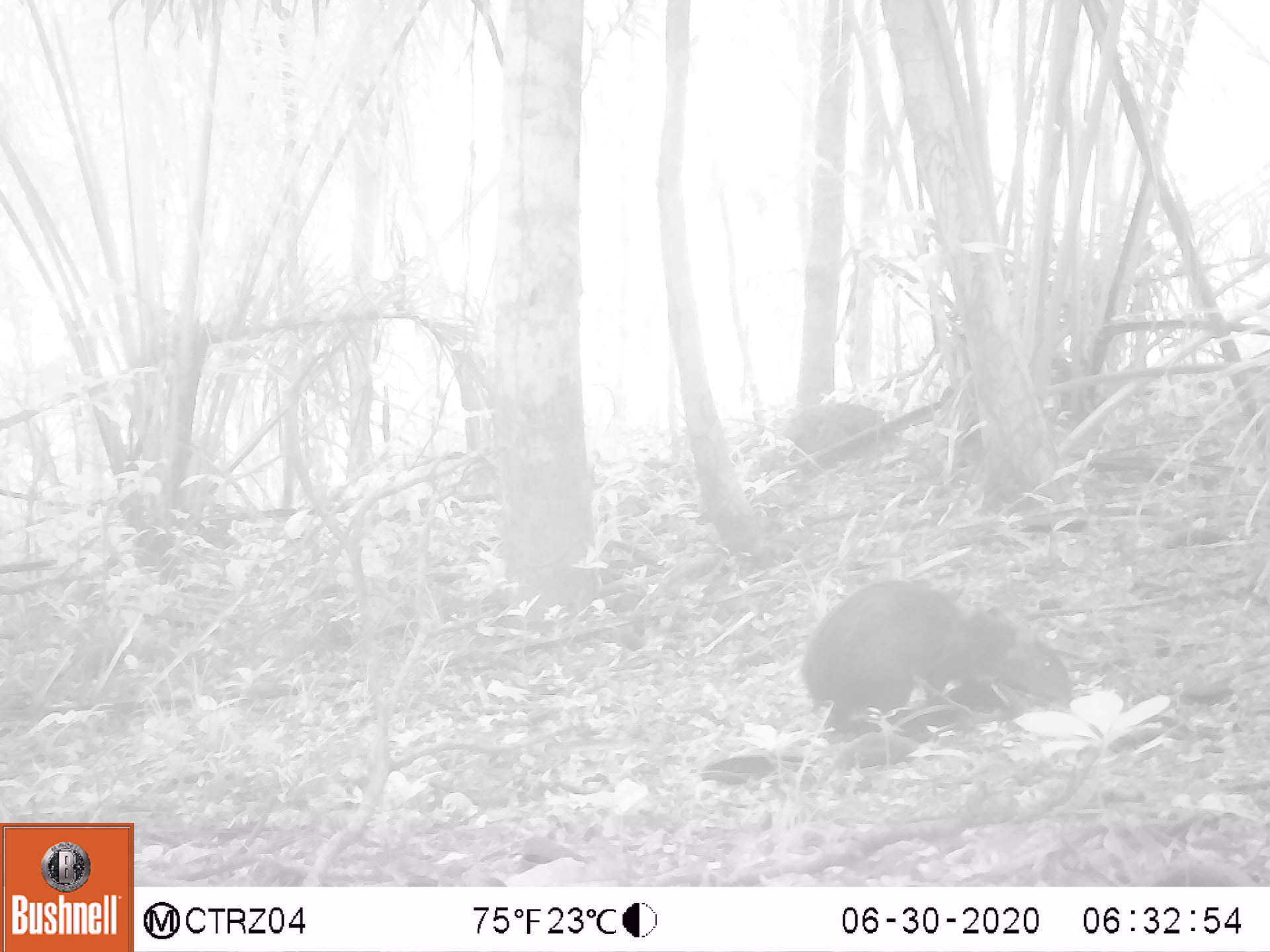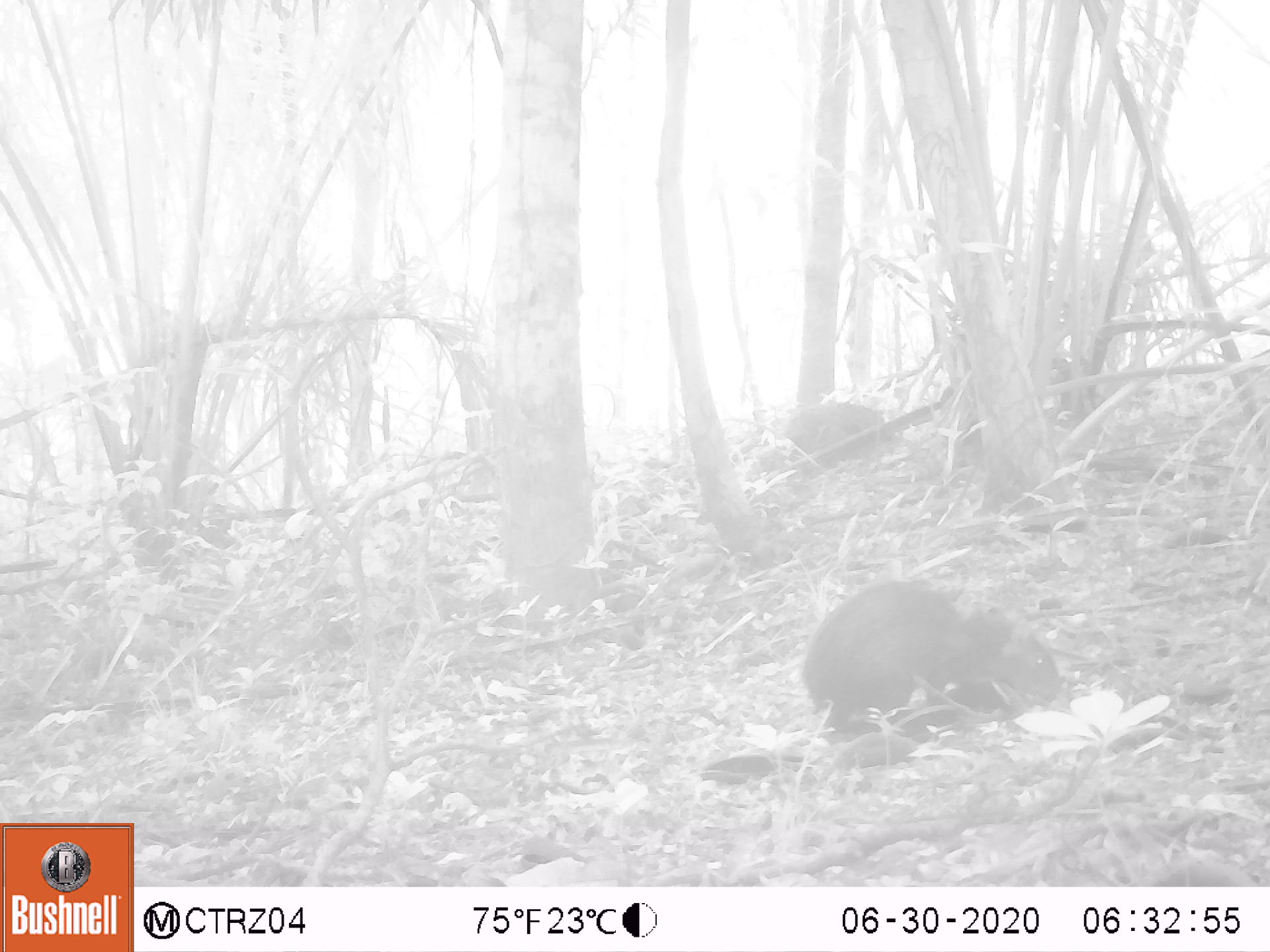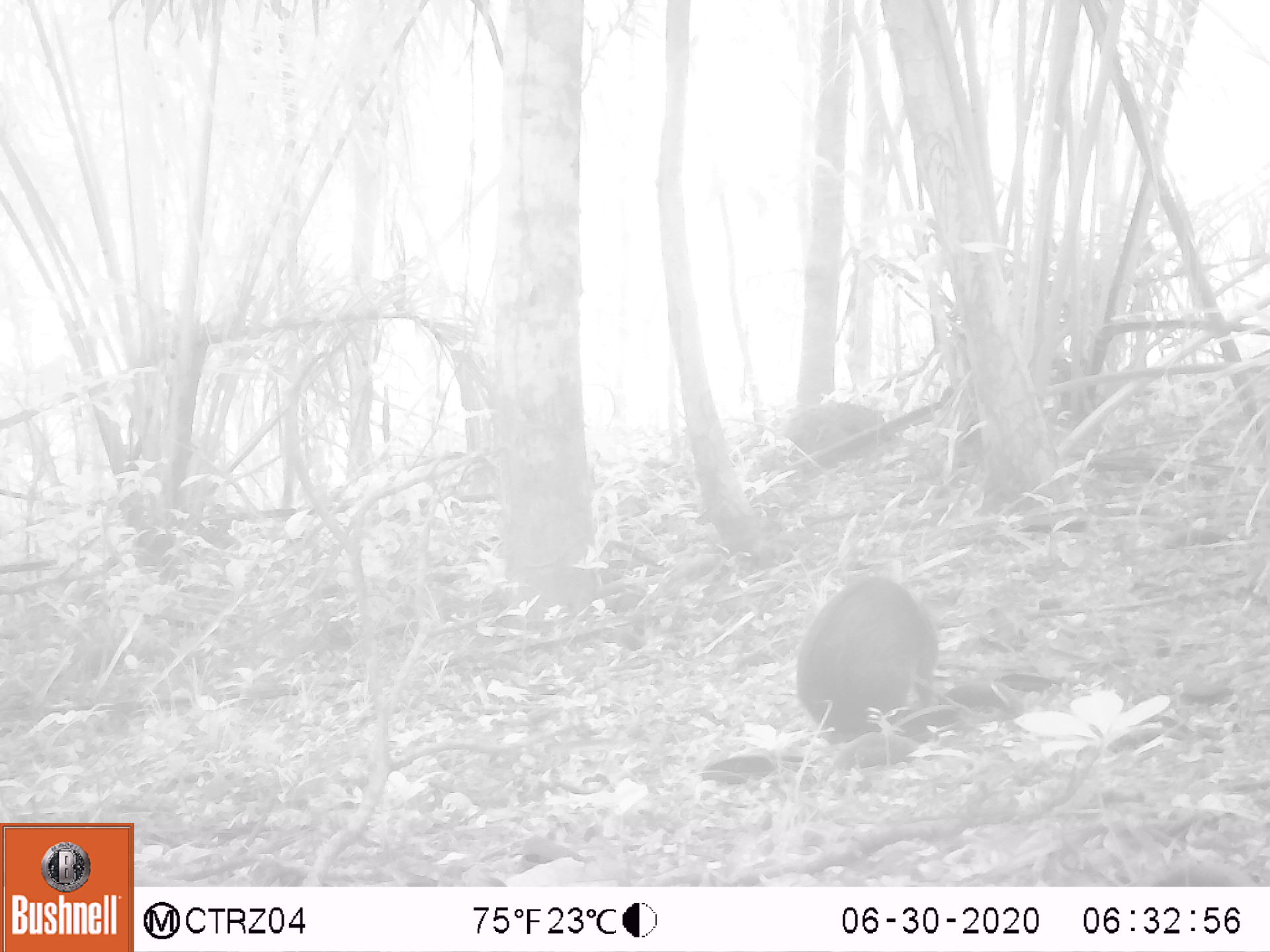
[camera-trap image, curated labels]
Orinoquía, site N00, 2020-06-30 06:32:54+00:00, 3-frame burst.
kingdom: Animalia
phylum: Chordata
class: Mammalia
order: Rodentia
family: Dasyproctidae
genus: Dasyprocta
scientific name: Dasyprocta fuliginosa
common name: black agouti